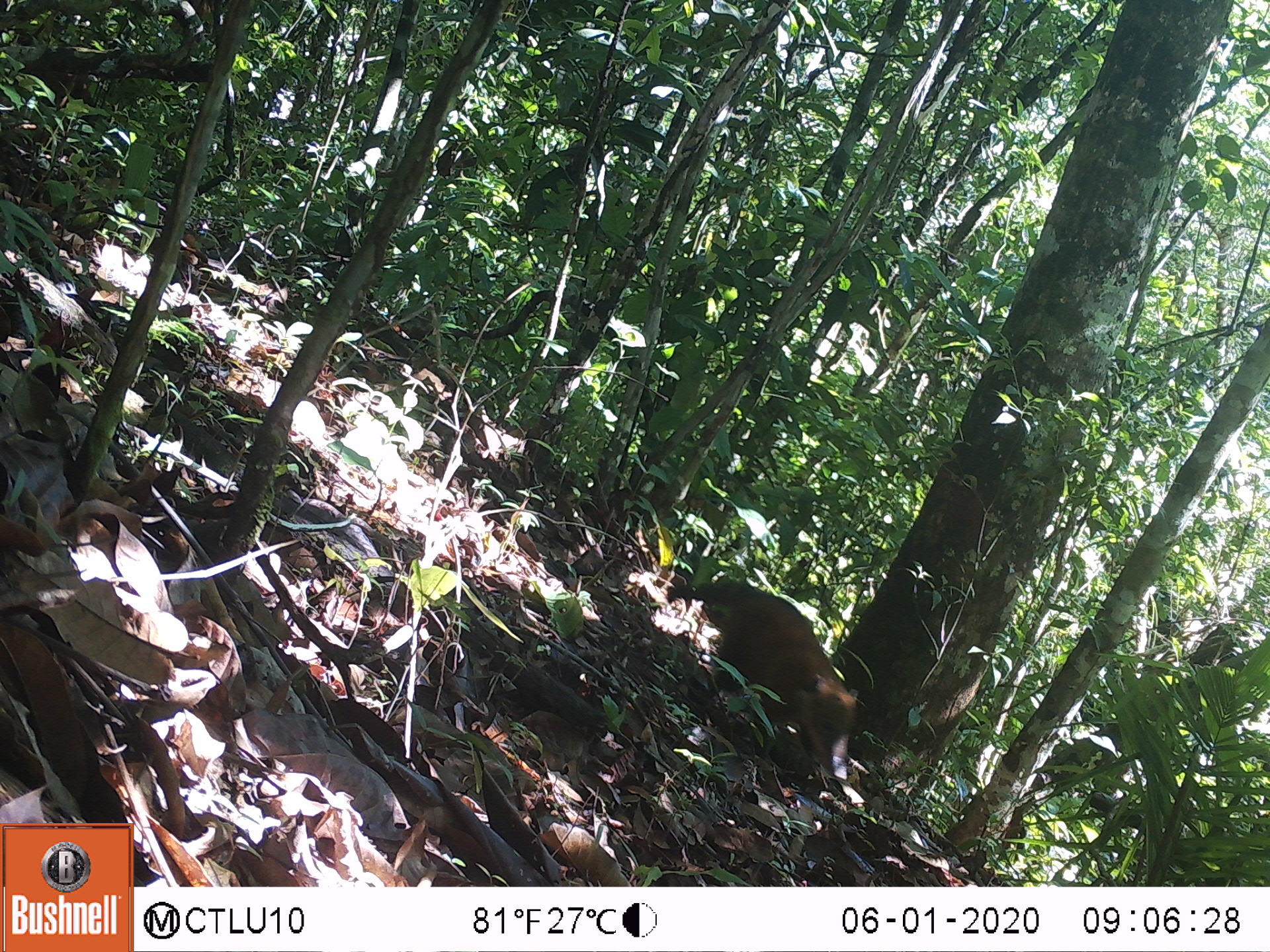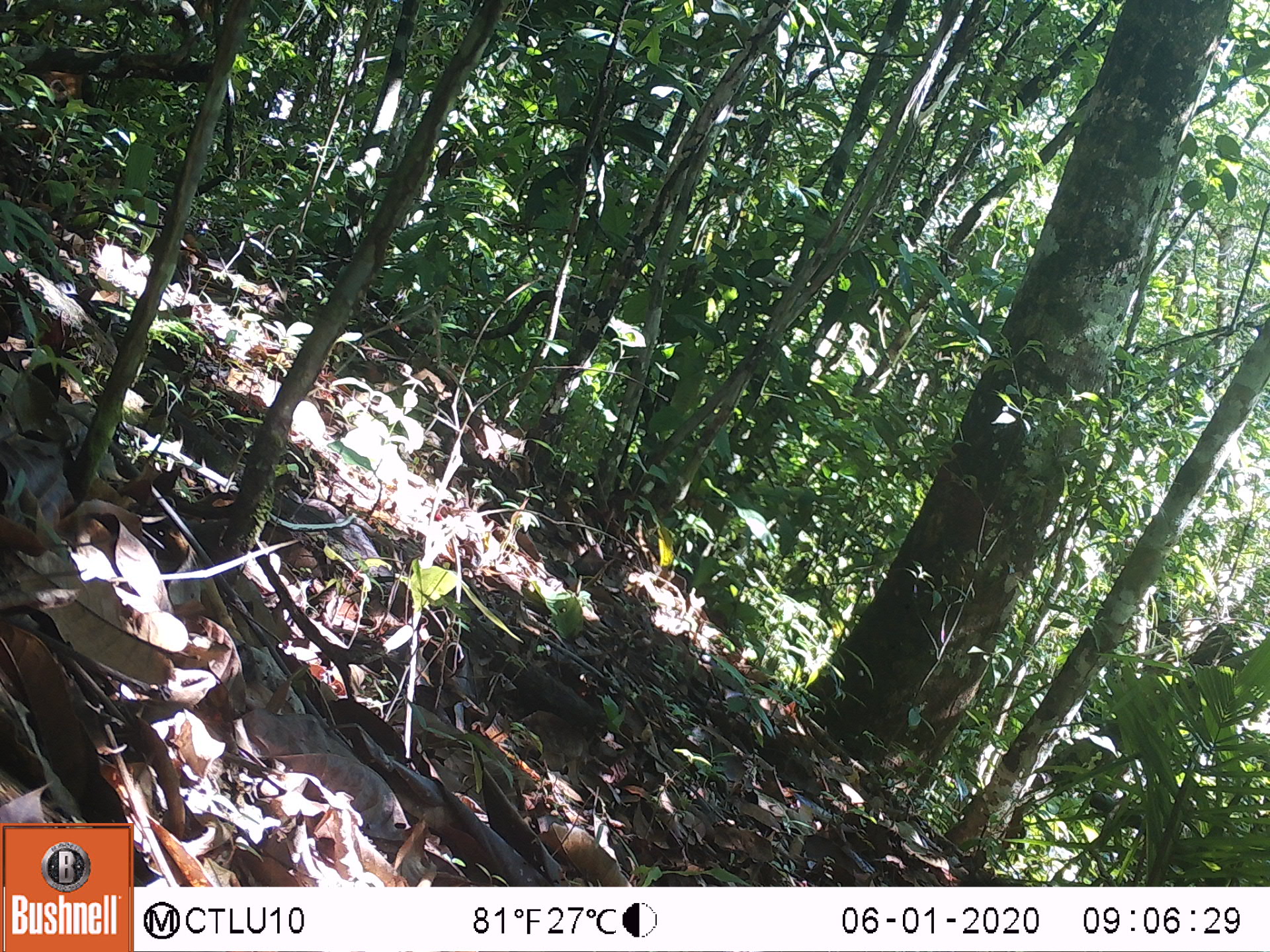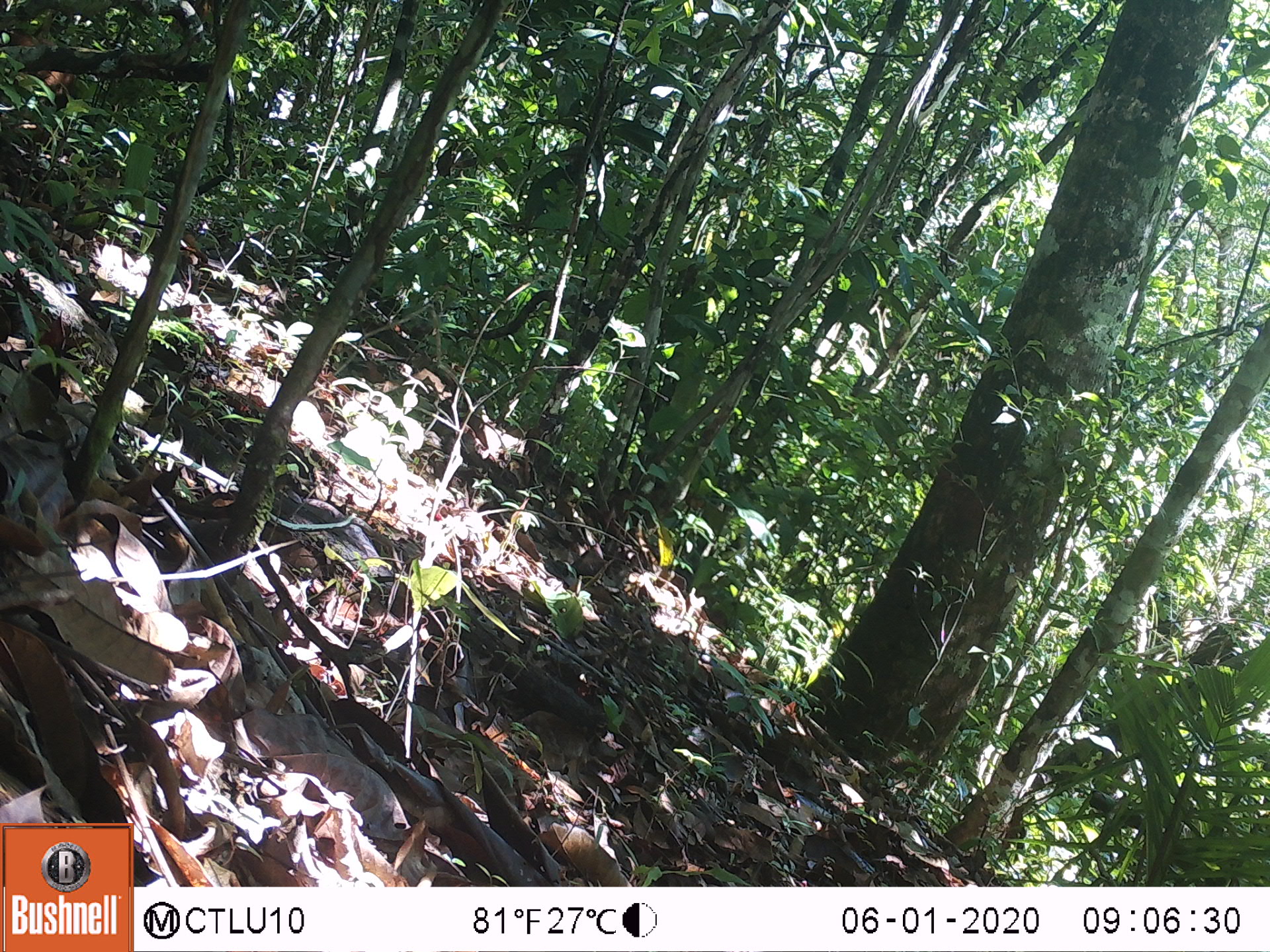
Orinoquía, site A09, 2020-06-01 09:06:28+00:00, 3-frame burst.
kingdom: Animalia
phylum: Chordata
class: Mammalia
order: Carnivora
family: Procyonidae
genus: Nasua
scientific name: Nasua nasua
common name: south american coati